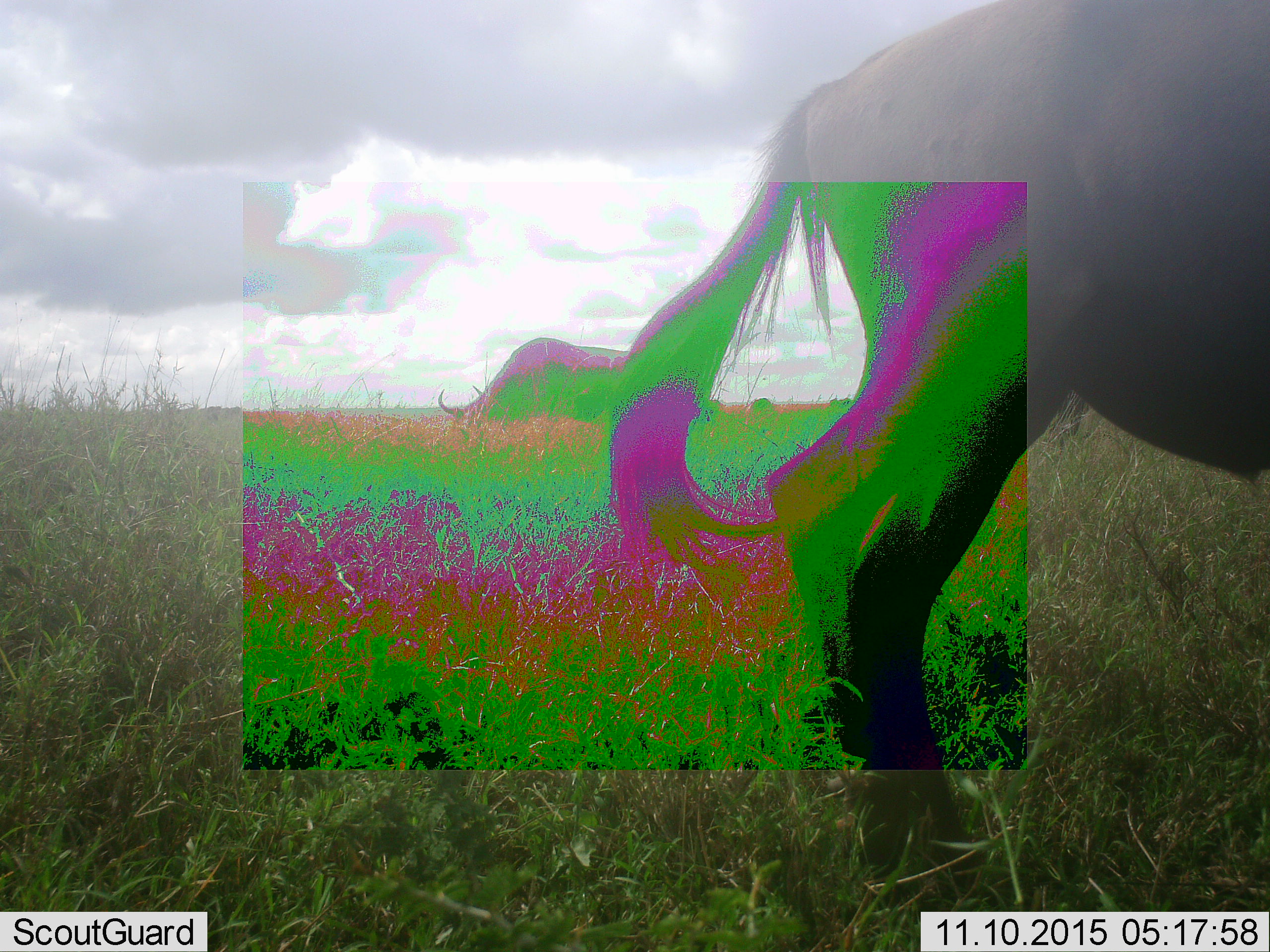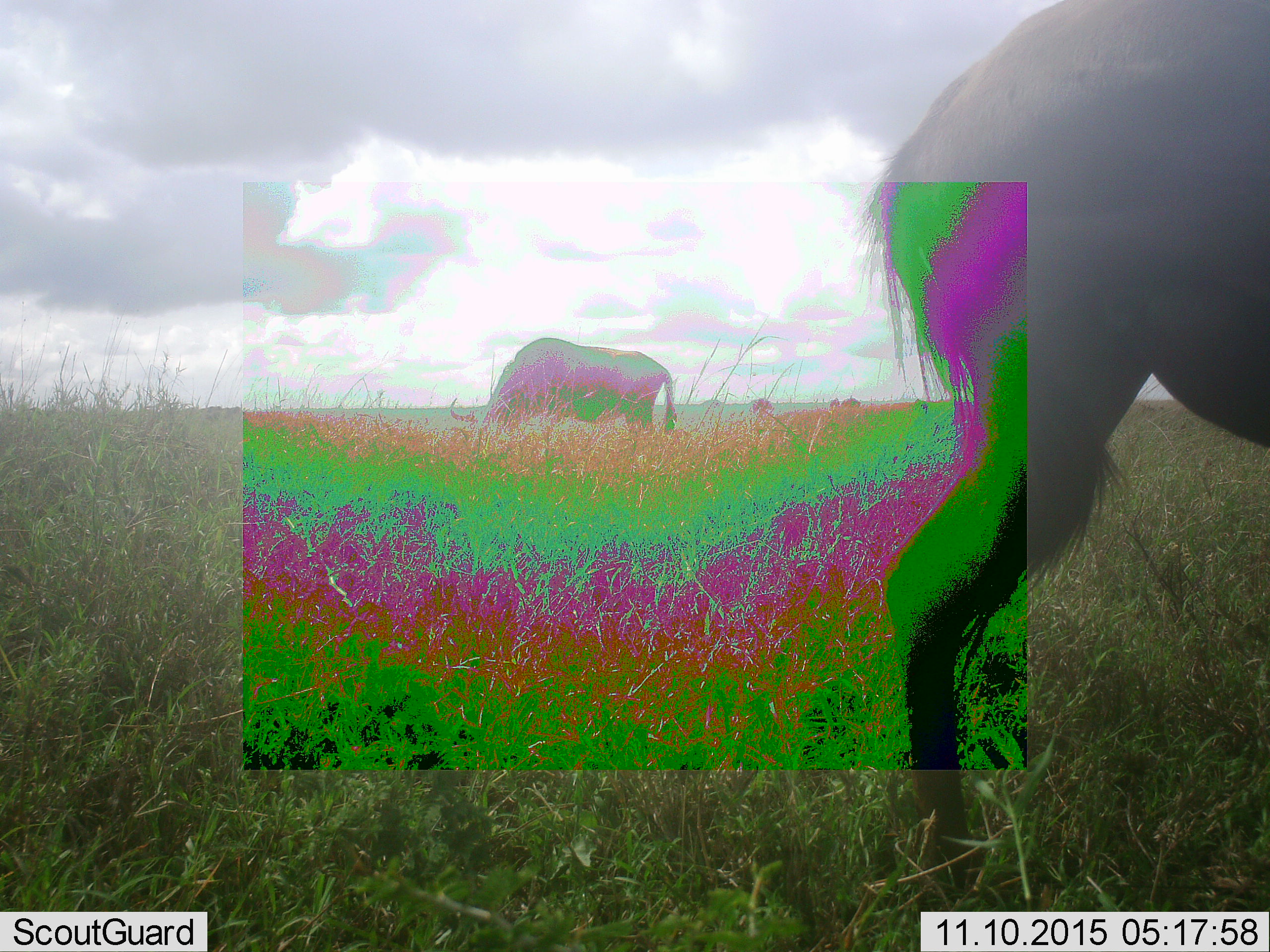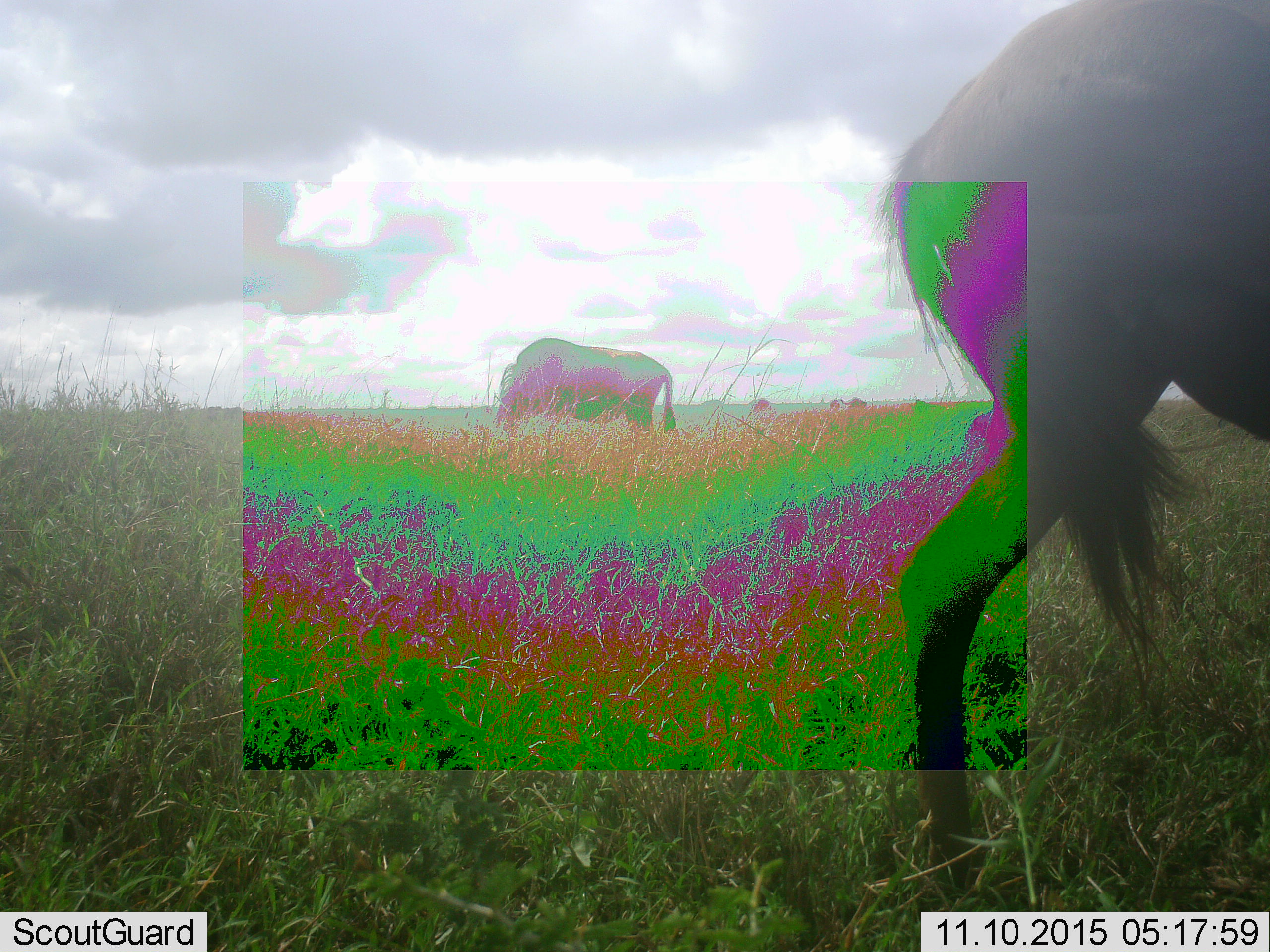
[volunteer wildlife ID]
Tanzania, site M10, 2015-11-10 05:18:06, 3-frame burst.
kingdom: Animalia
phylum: Chordata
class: Mammalia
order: Artiodactyla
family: Bovidae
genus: Connochaetes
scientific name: Connochaetes taurinus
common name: blue wildebeest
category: wildebeest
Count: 2.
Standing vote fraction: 14%.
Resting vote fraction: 14%.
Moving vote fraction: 86%.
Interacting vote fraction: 0%.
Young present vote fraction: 0%.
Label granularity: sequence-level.